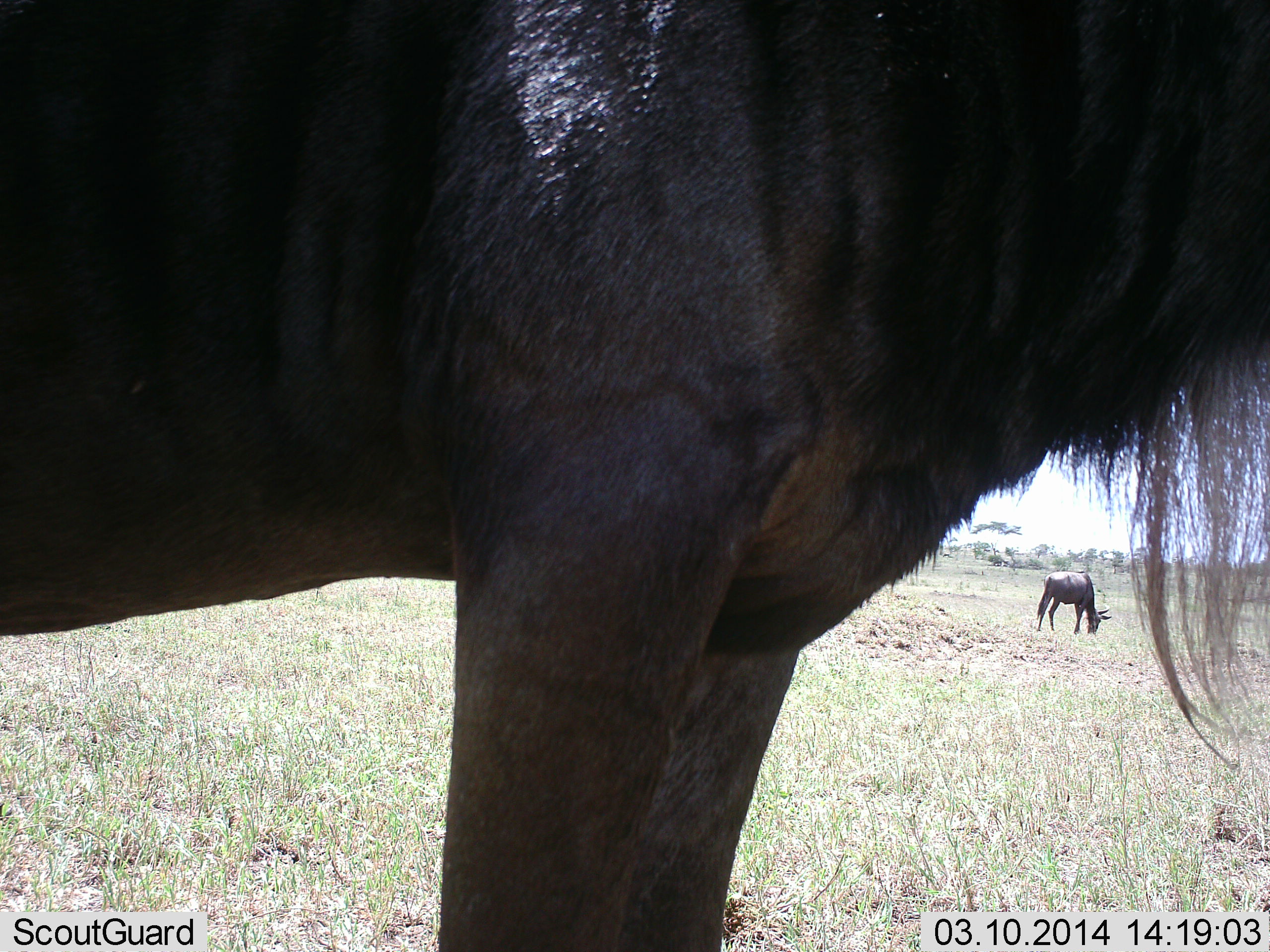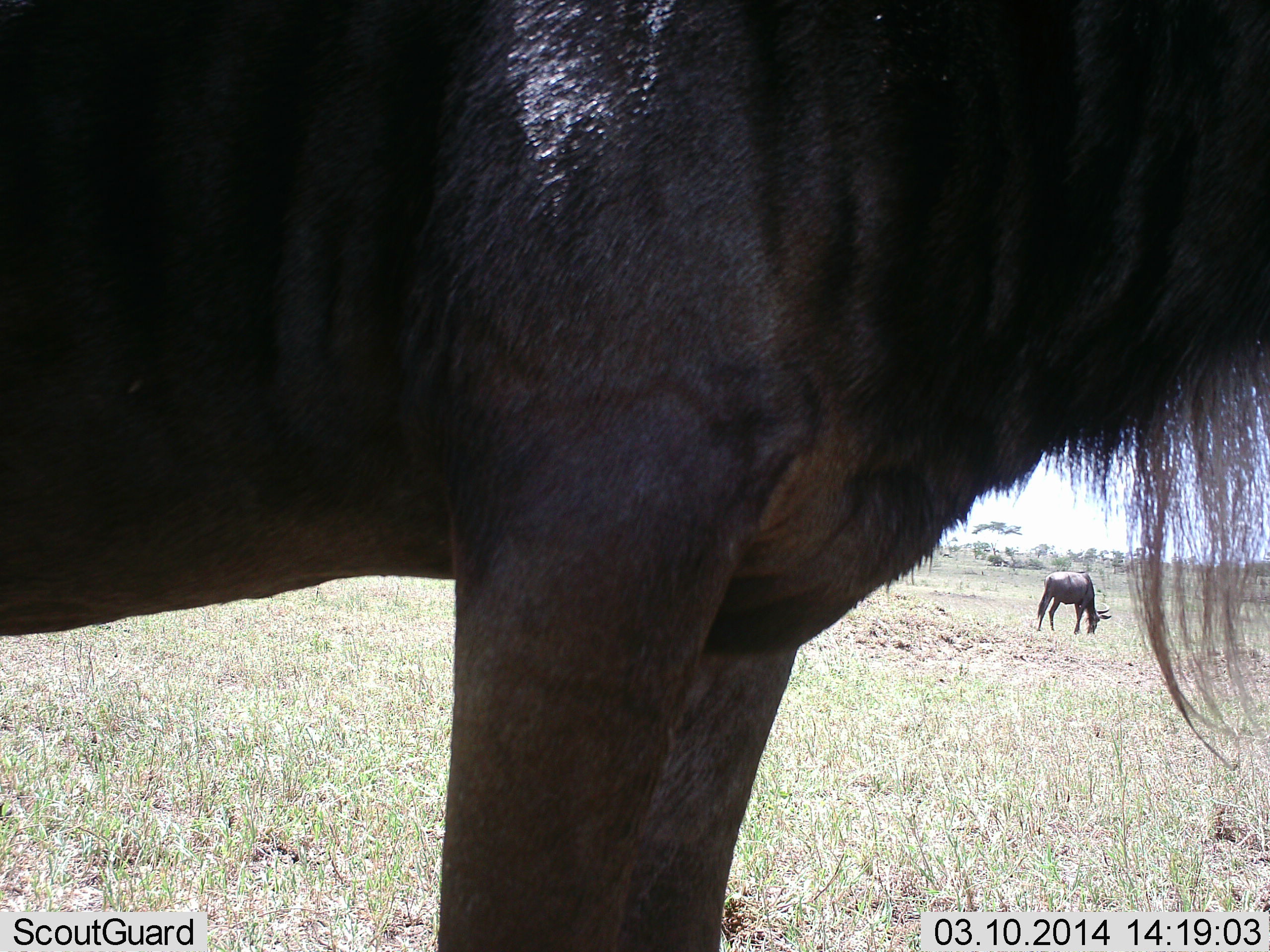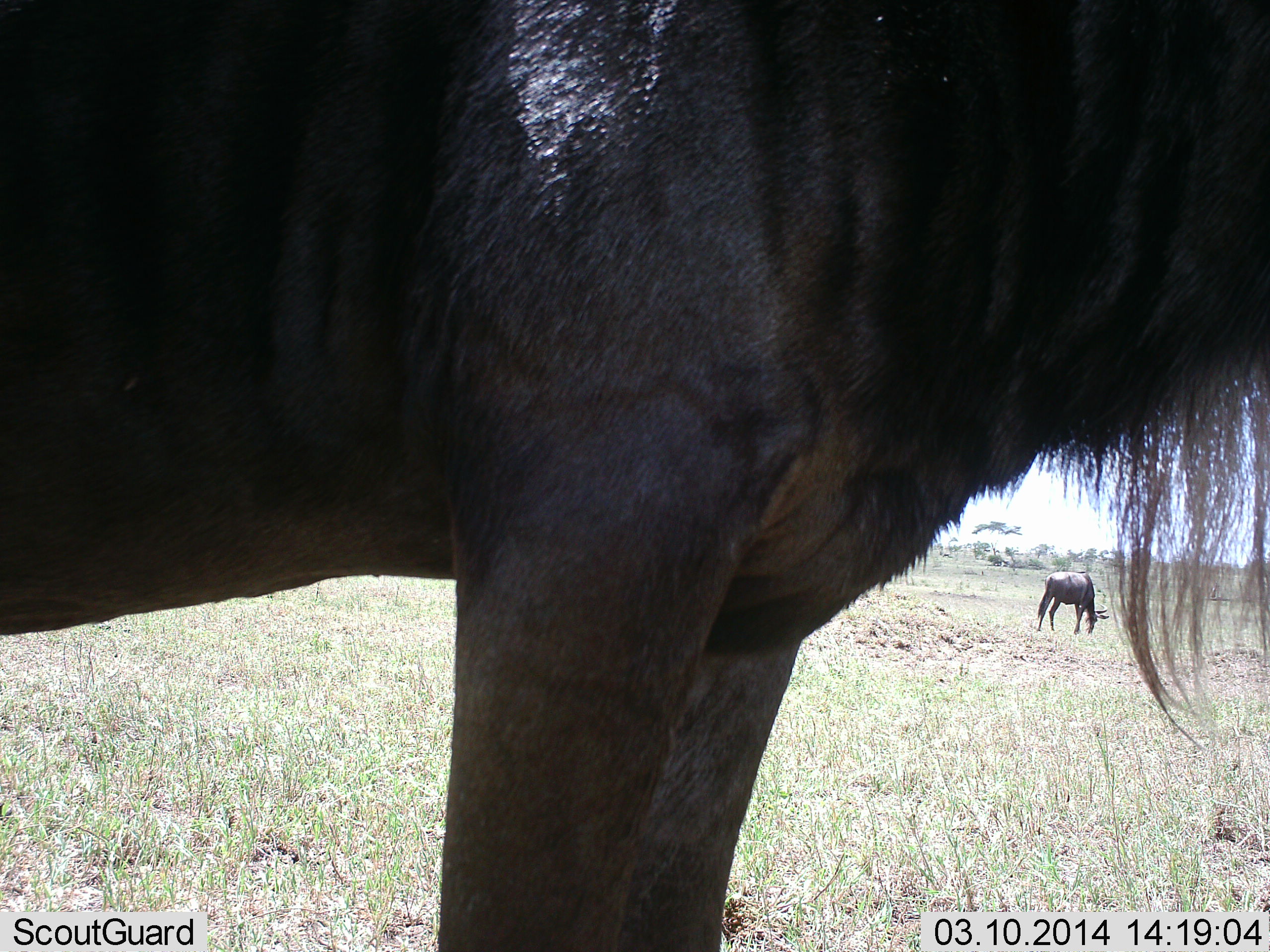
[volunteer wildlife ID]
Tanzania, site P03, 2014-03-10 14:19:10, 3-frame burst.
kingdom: Animalia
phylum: Chordata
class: Mammalia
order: Artiodactyla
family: Bovidae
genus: Connochaetes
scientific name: Connochaetes taurinus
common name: blue wildebeest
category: wildebeest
Wildebeest (blue wildebeest) (Connochaetes taurinus), count 2. Behavior (volunteer vote fractions): standing 100%, resting 0%, moving 0%, interacting 0%. Young present (vote fraction): 0%. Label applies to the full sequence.